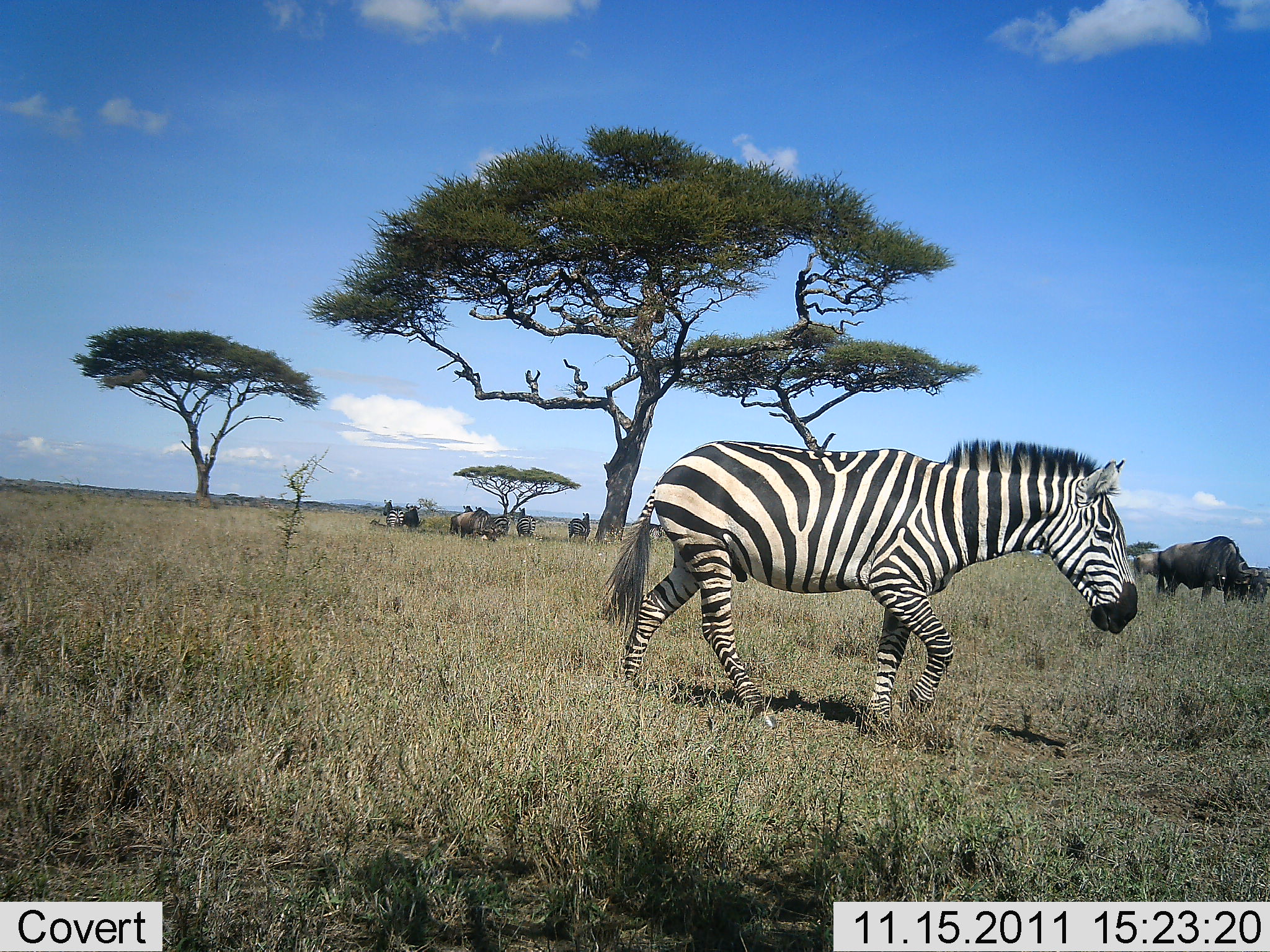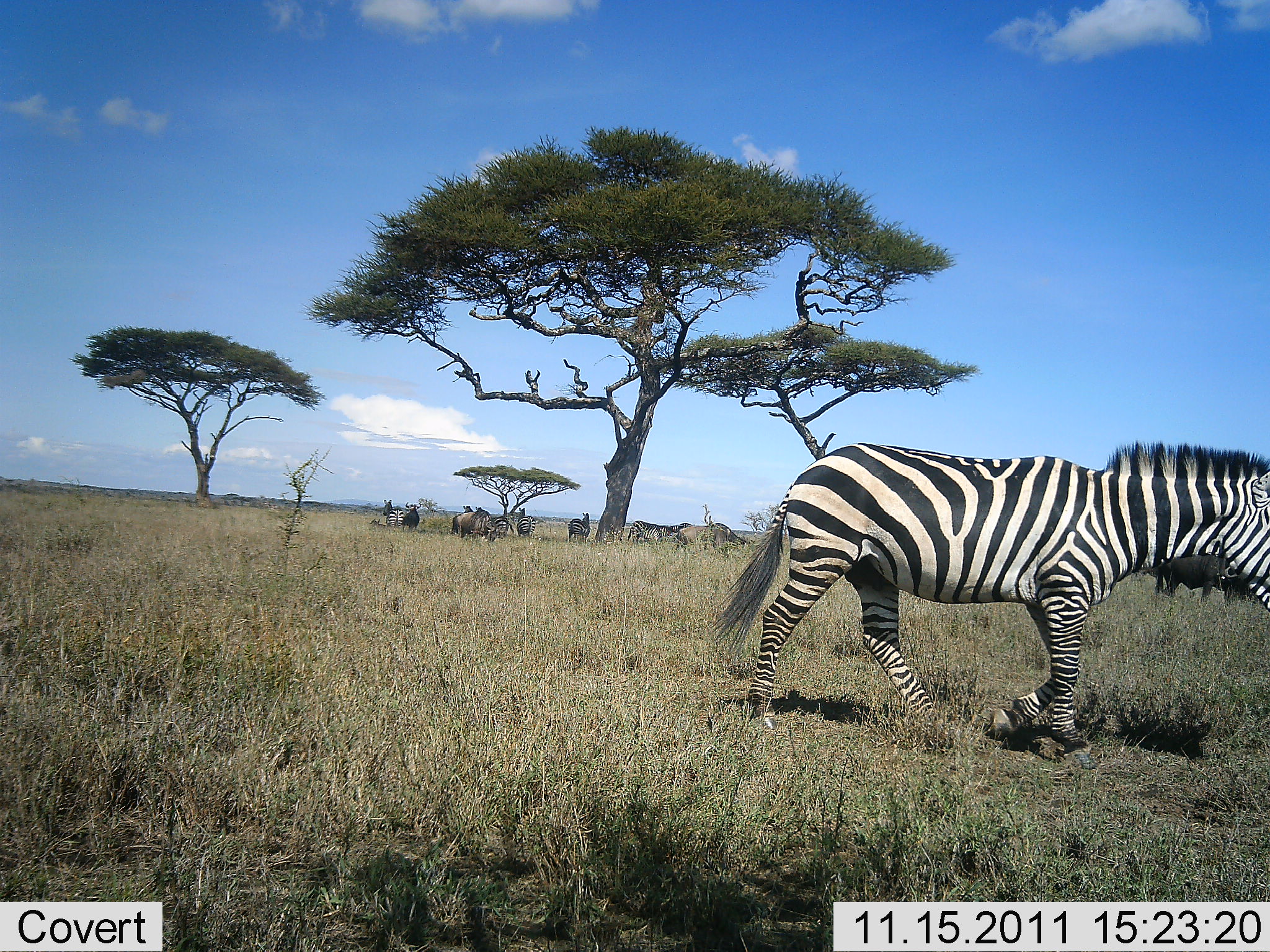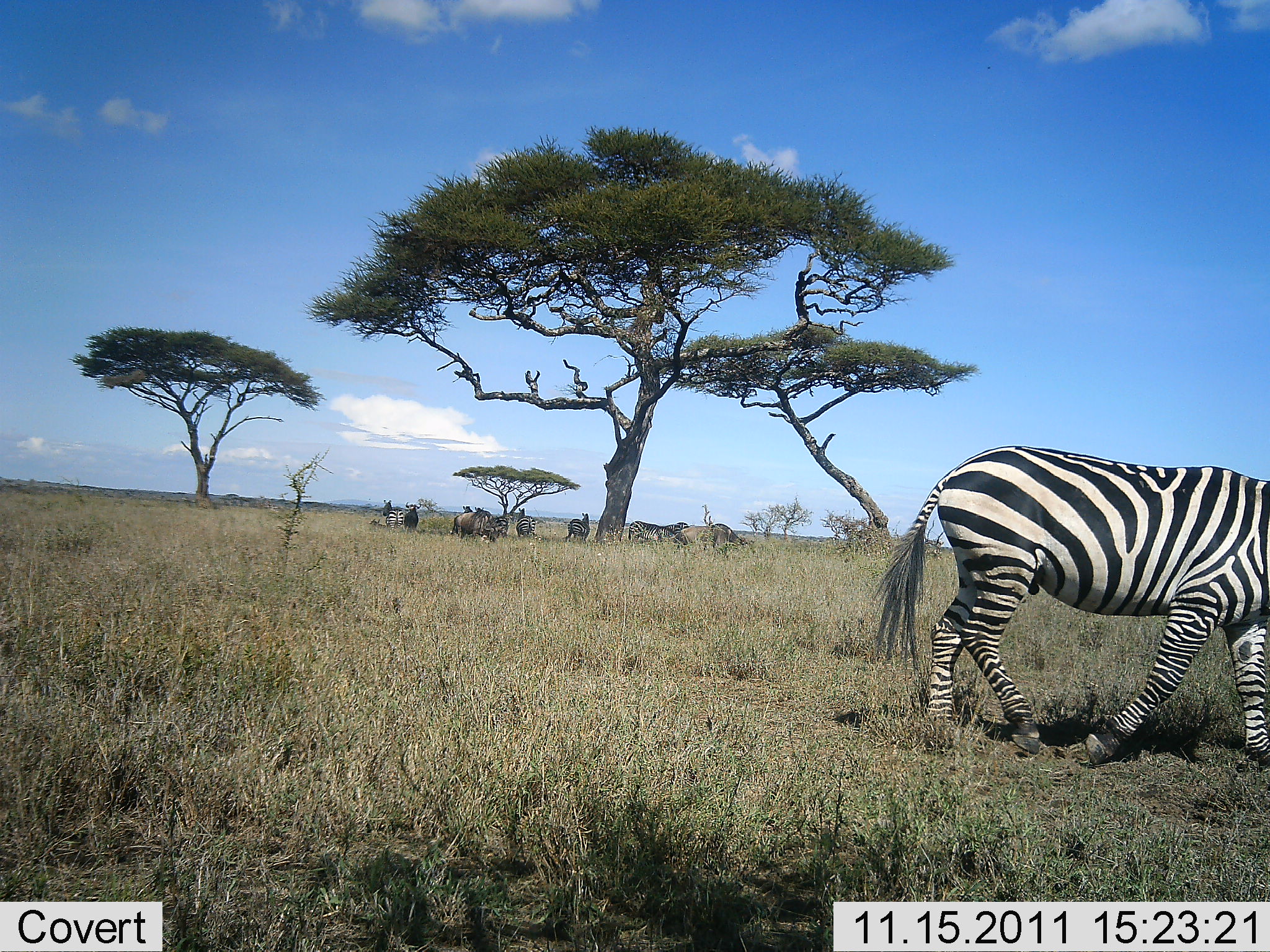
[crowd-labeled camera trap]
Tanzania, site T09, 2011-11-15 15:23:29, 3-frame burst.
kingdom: Animalia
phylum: Chordata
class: Mammalia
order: Perissodactyla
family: Equidae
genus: Equus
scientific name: Equus quagga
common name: plains zebra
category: zebra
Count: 1.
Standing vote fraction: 32%.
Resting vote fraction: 16%.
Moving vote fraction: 84%.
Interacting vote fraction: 0%.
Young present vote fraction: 0%.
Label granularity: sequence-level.